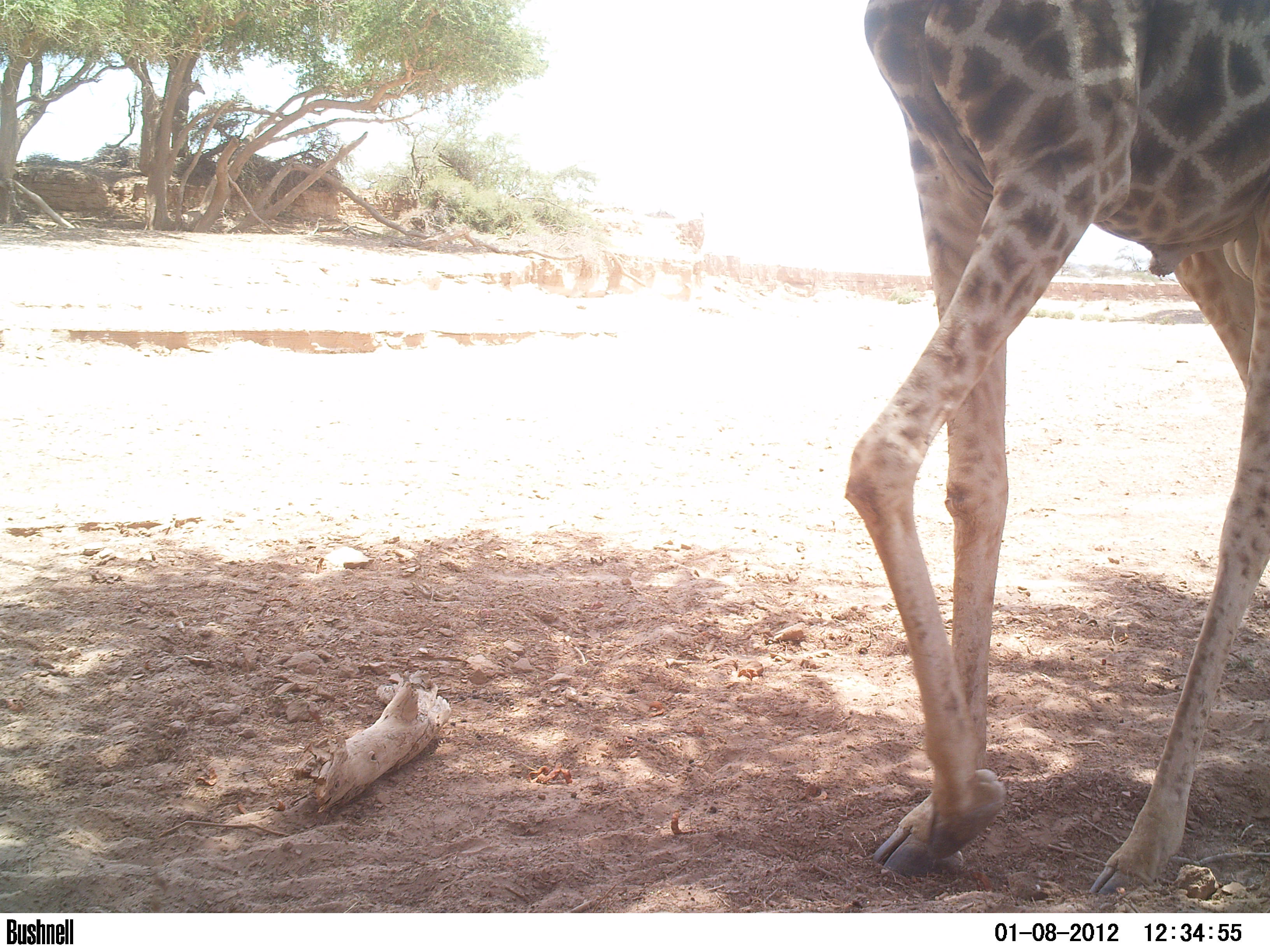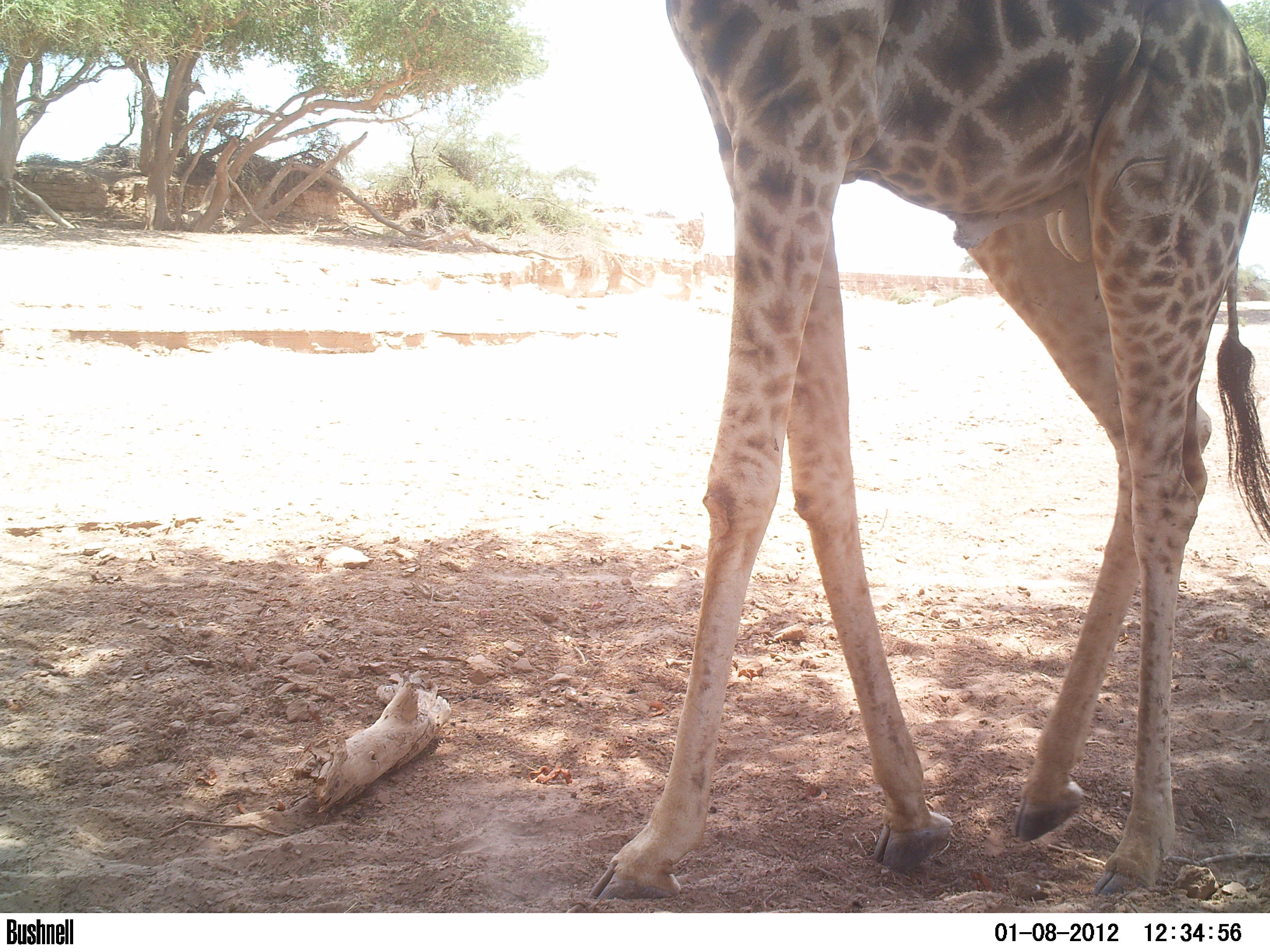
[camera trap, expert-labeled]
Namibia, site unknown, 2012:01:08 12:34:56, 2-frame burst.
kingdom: Animalia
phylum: Chordata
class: Mammalia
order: Artiodactyla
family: Giraffidae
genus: Giraffa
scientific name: Giraffa camelopardalis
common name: giraffe